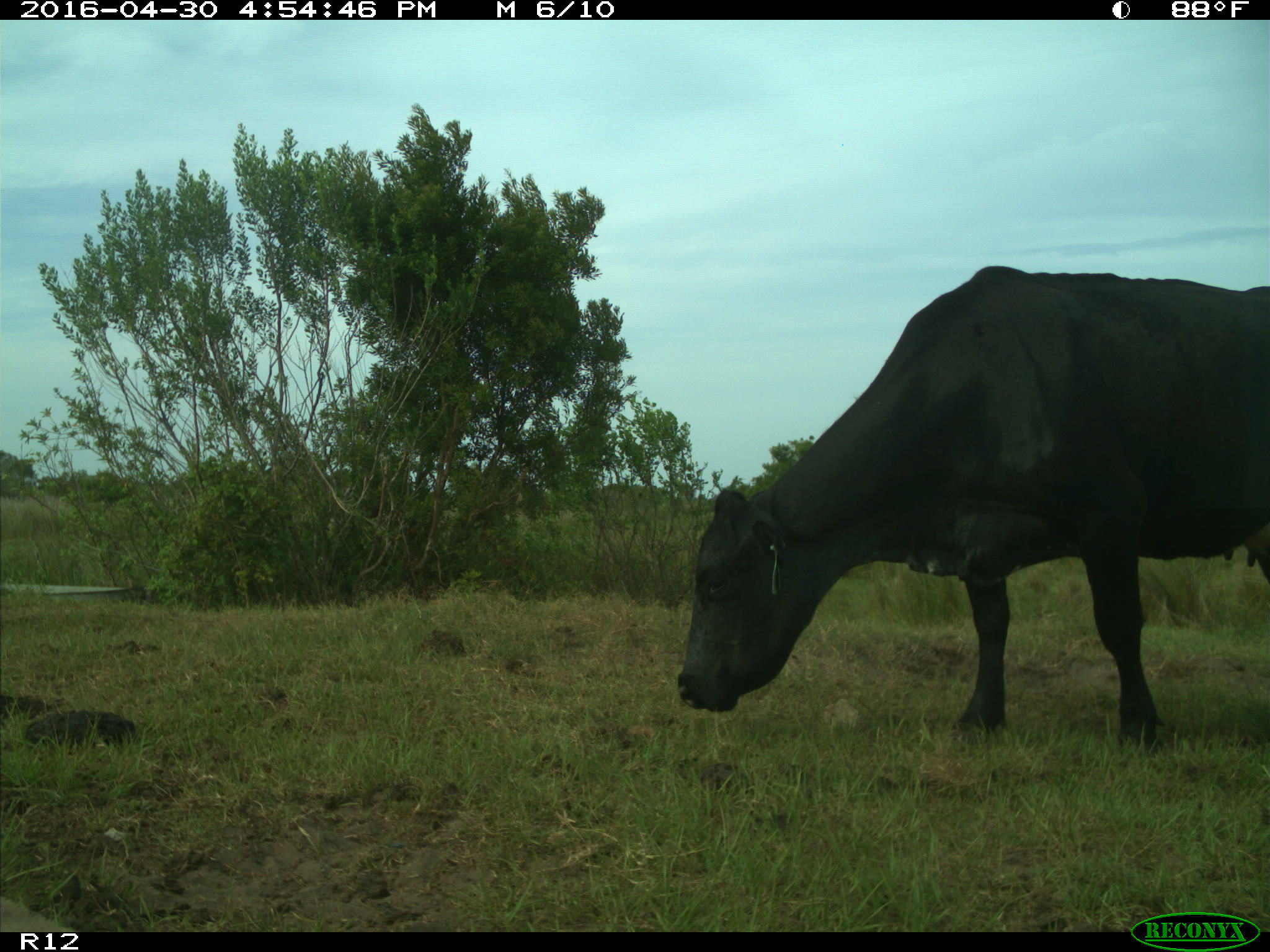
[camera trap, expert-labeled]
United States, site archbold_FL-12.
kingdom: Animalia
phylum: Chordata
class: Mammalia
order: Artiodactyla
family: Bovidae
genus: Bos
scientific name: Bos taurus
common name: domestic cow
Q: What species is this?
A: Bos taurus (domestic cow).